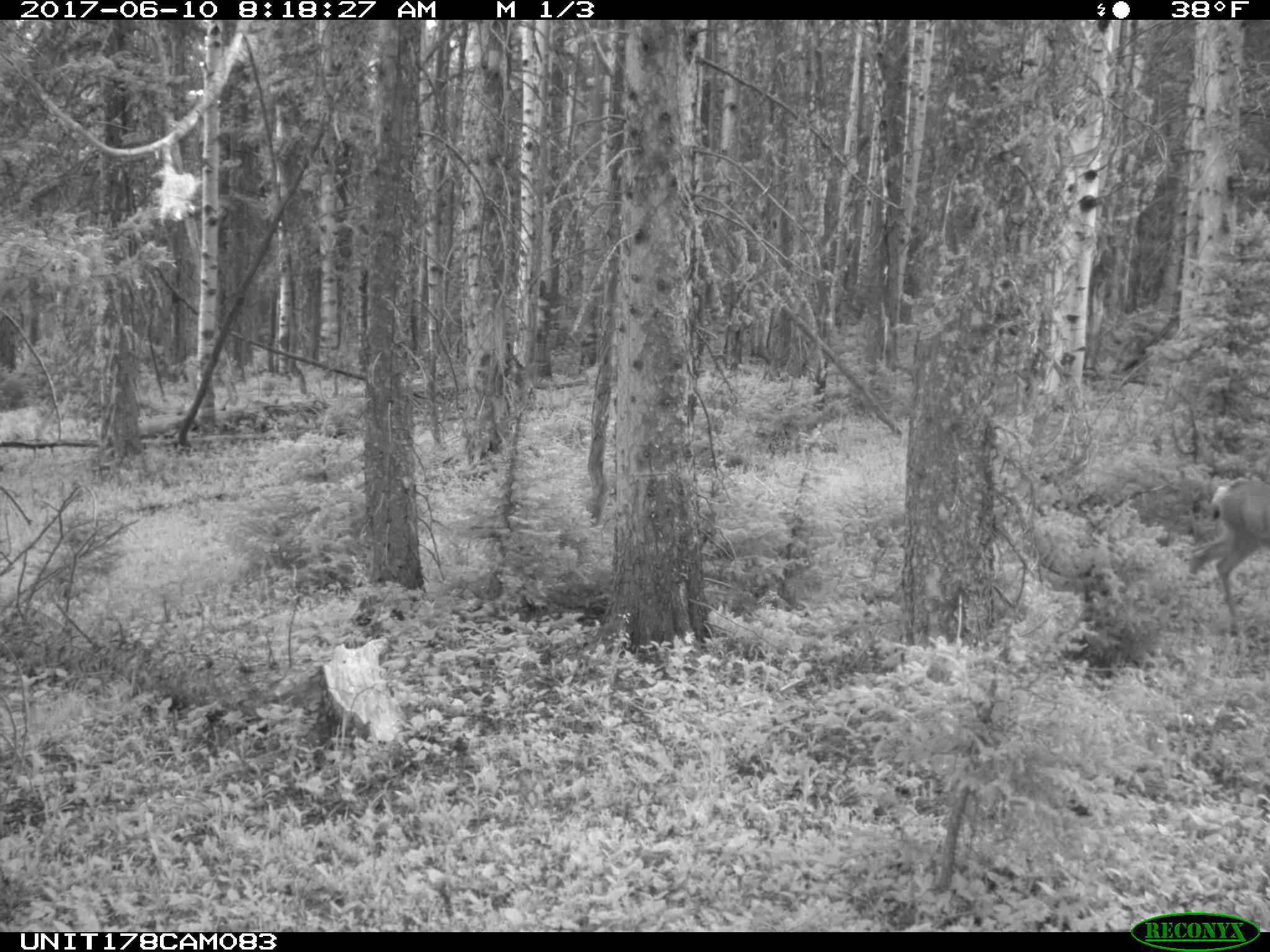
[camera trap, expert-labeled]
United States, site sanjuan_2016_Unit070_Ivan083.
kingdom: Animalia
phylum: Chordata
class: Mammalia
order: Artiodactyla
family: Cervidae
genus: Odocoileus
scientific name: Odocoileus hemionus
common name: mule deer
Odocoileus hemionus (mule deer).